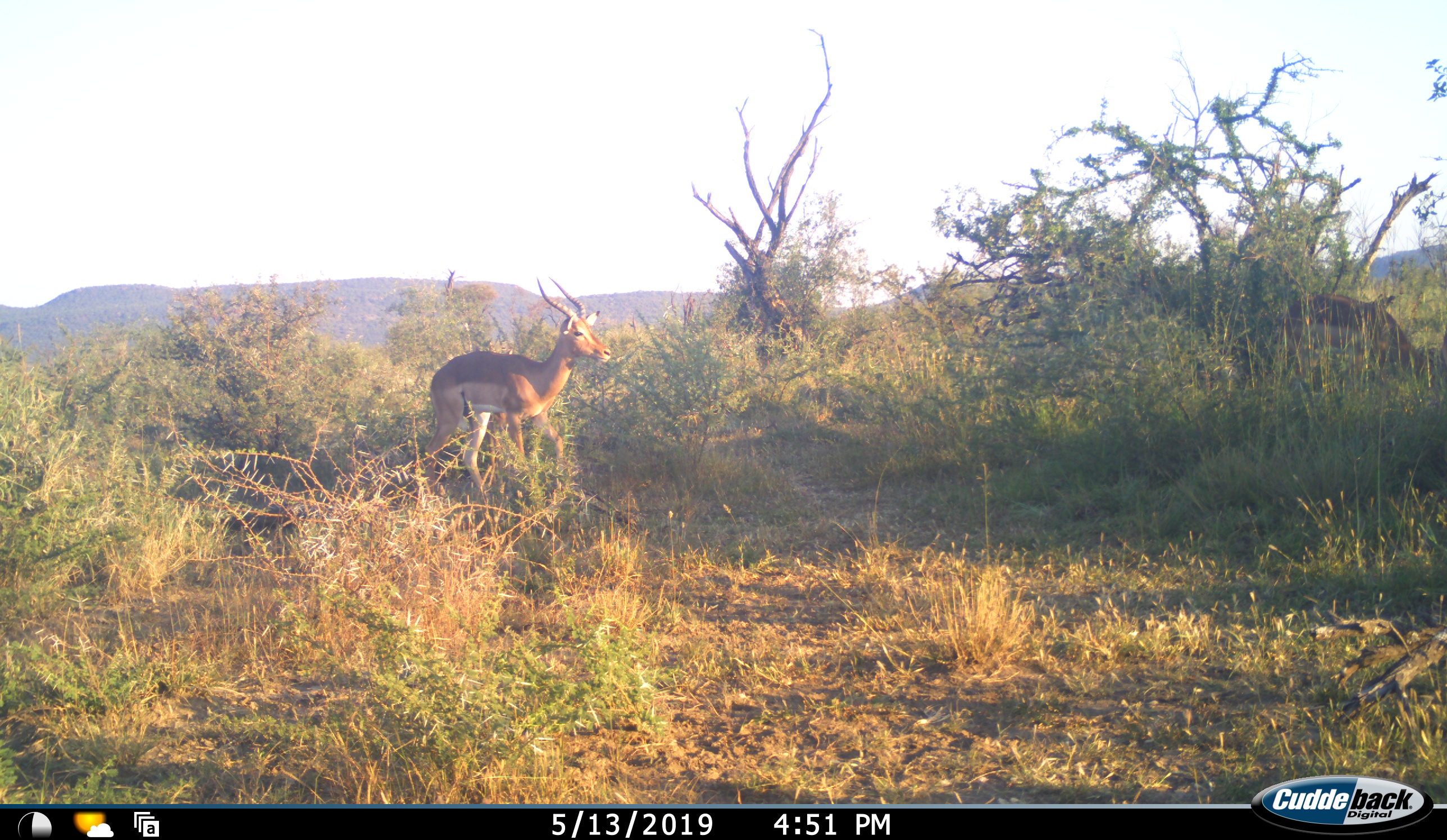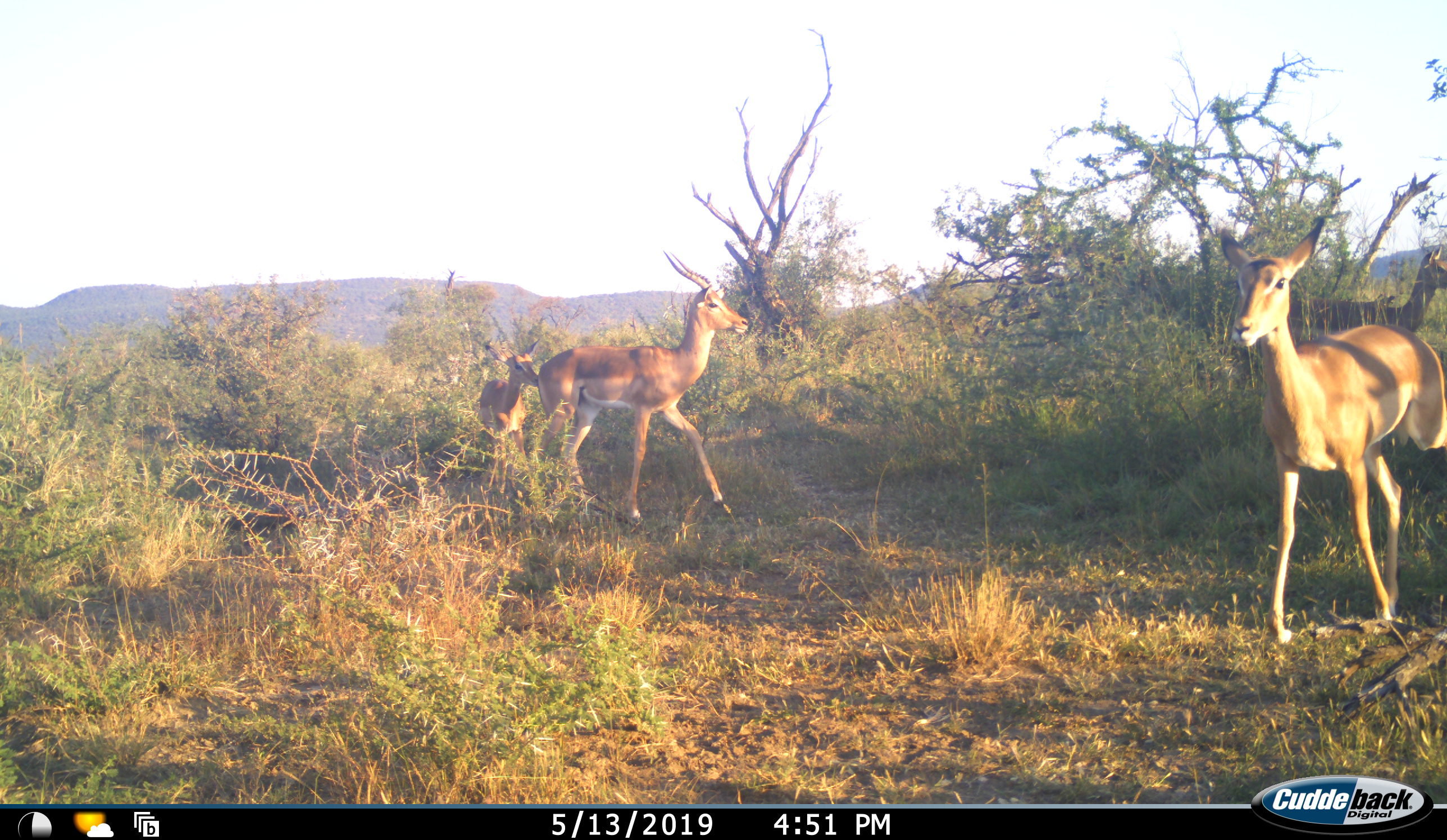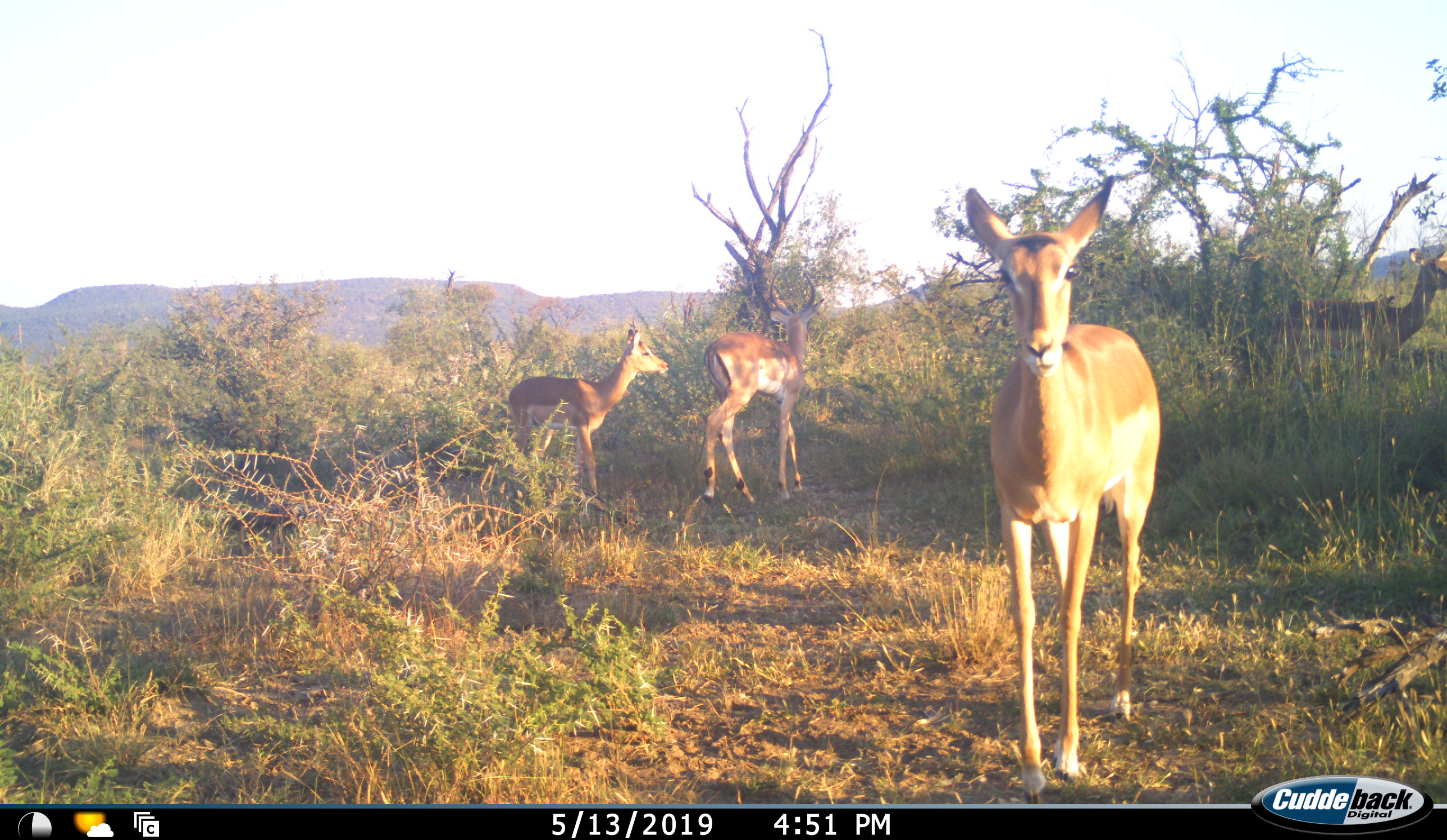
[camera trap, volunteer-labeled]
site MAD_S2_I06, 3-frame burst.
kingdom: Animalia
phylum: Chordata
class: Mammalia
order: Artiodactyla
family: Bovidae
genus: Aepyceros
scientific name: Aepyceros melampus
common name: impala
Impala (Aepyceros melampus), count 3. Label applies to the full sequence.